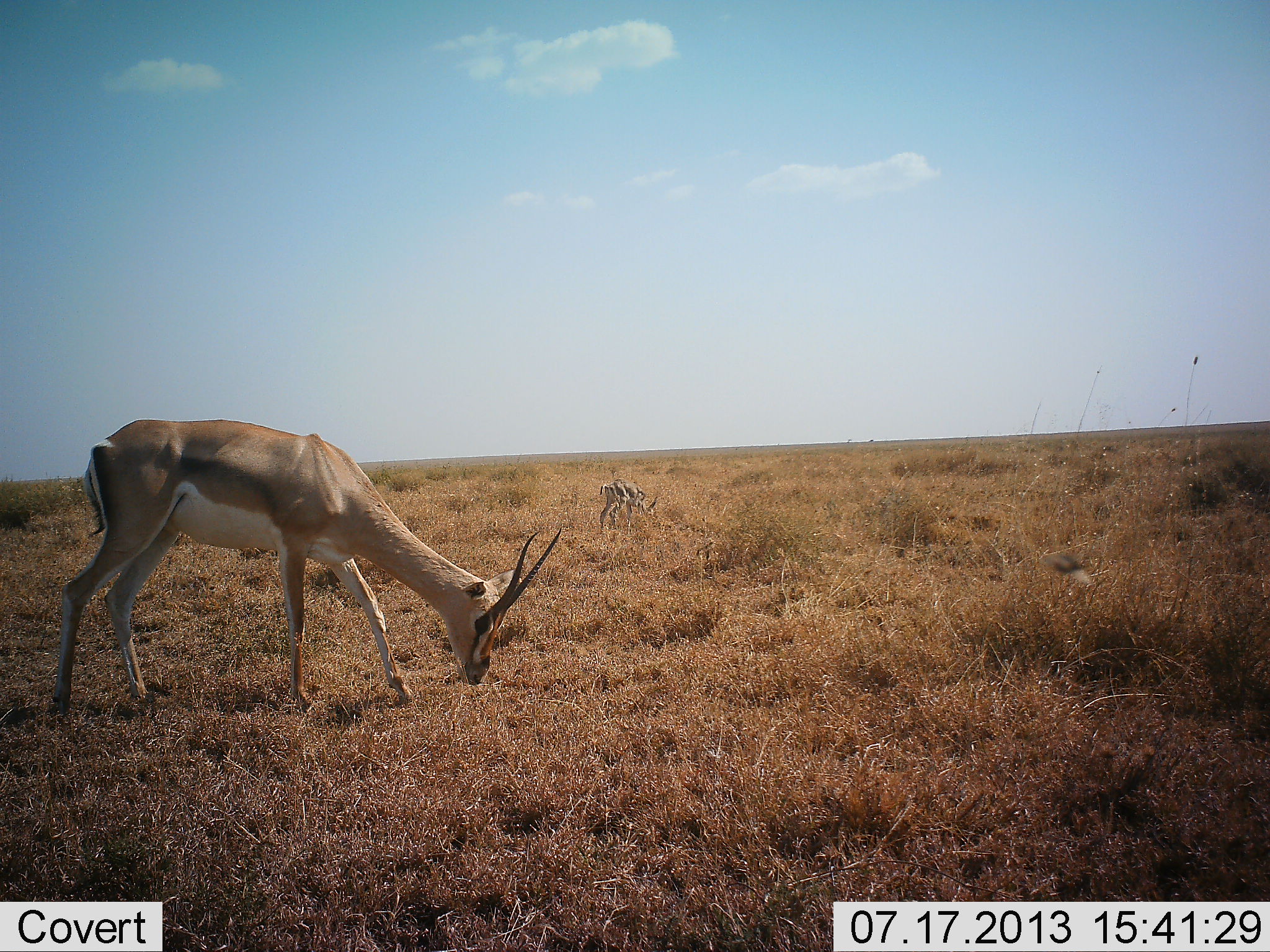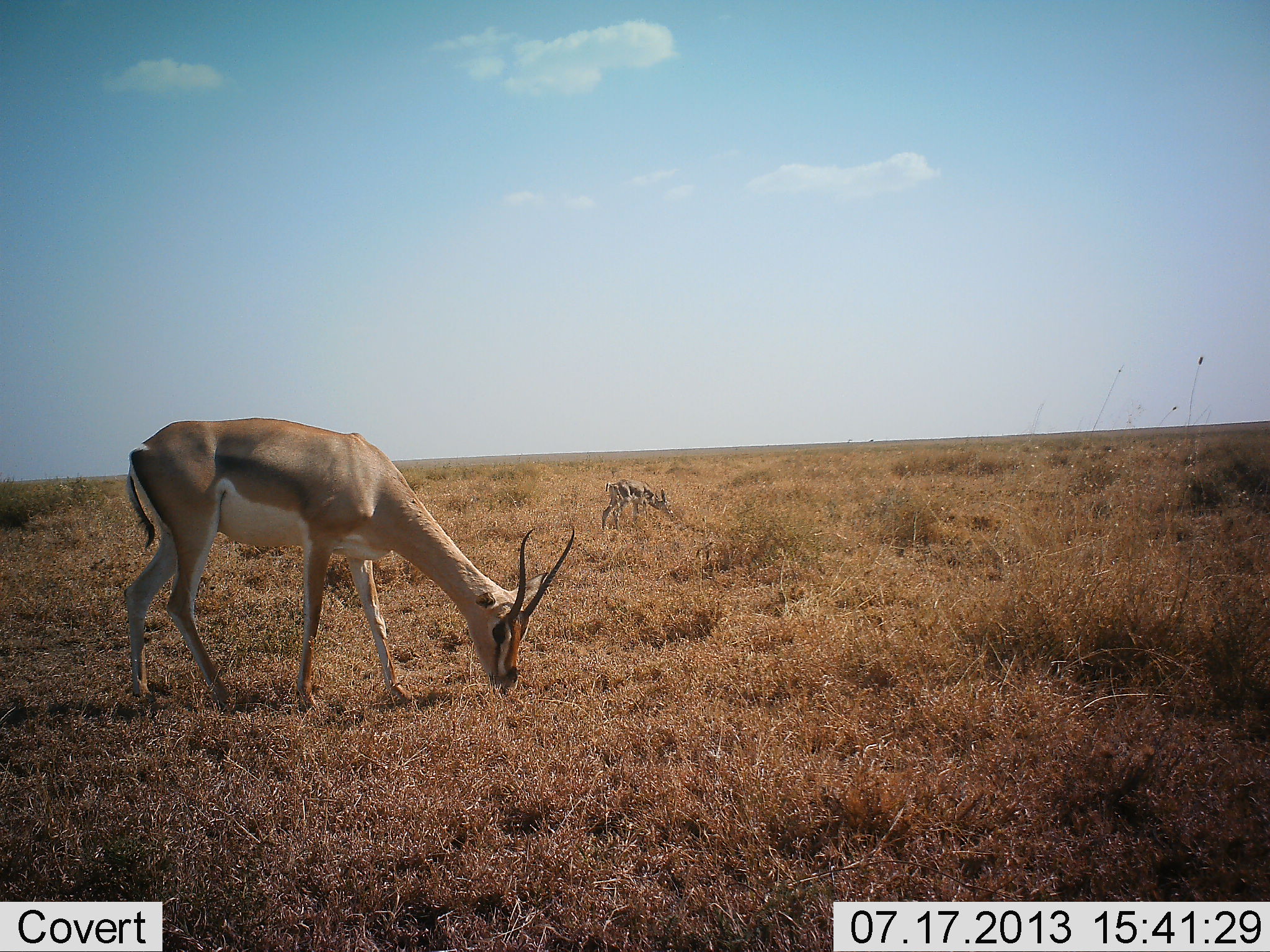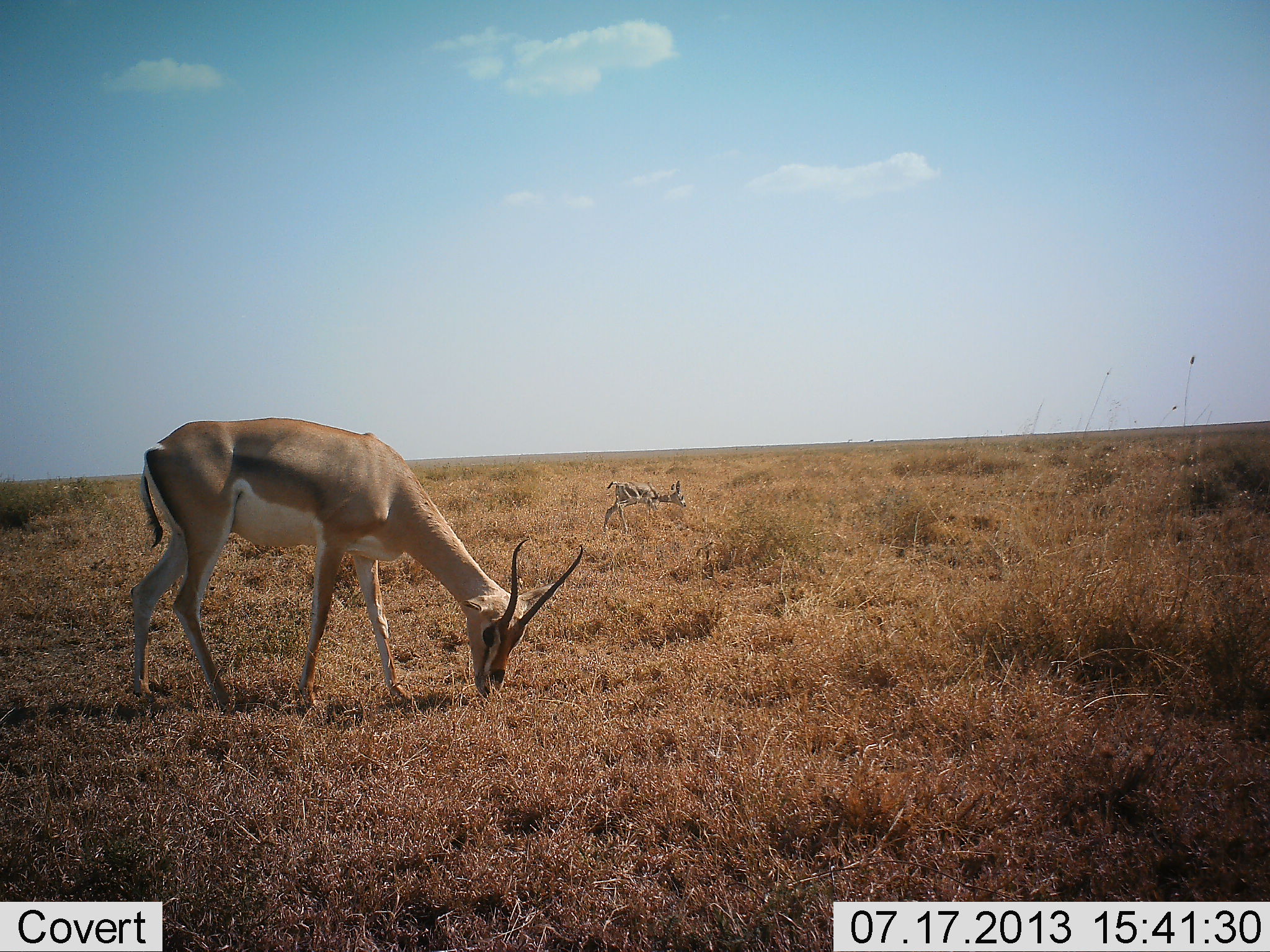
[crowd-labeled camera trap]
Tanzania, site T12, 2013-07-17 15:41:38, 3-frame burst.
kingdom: Animalia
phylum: Chordata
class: Mammalia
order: Artiodactyla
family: Bovidae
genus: Nanger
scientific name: Nanger granti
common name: grant's gazelle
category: gazellegrants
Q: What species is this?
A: Gazellegrants (grant's gazelle) (Nanger granti).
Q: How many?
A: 2.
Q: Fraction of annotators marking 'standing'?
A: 24%.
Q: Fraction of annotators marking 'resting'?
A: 0%.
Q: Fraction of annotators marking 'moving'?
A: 12%.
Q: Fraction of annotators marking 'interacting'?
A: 0%.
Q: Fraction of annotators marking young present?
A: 24%.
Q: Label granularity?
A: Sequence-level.